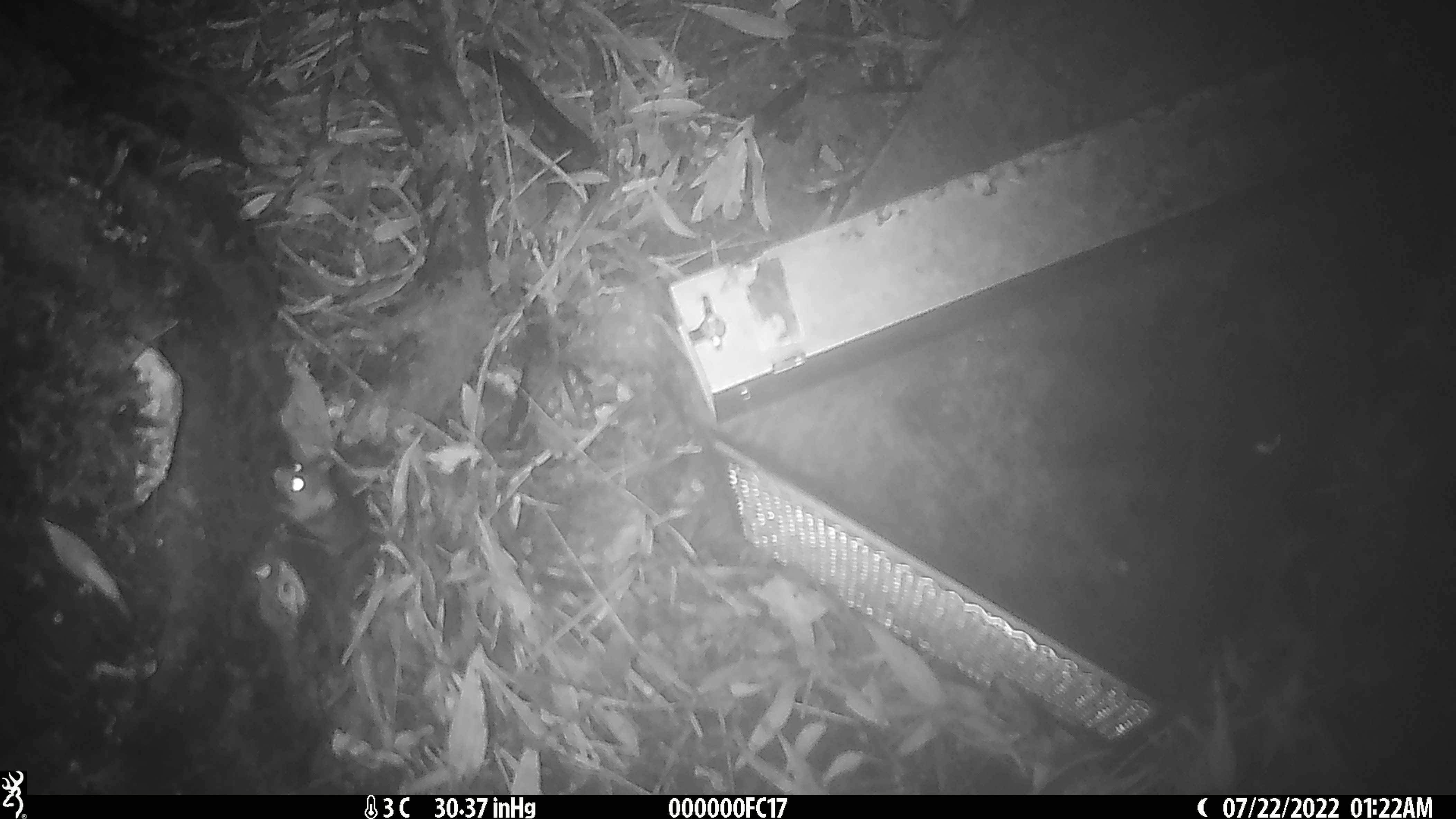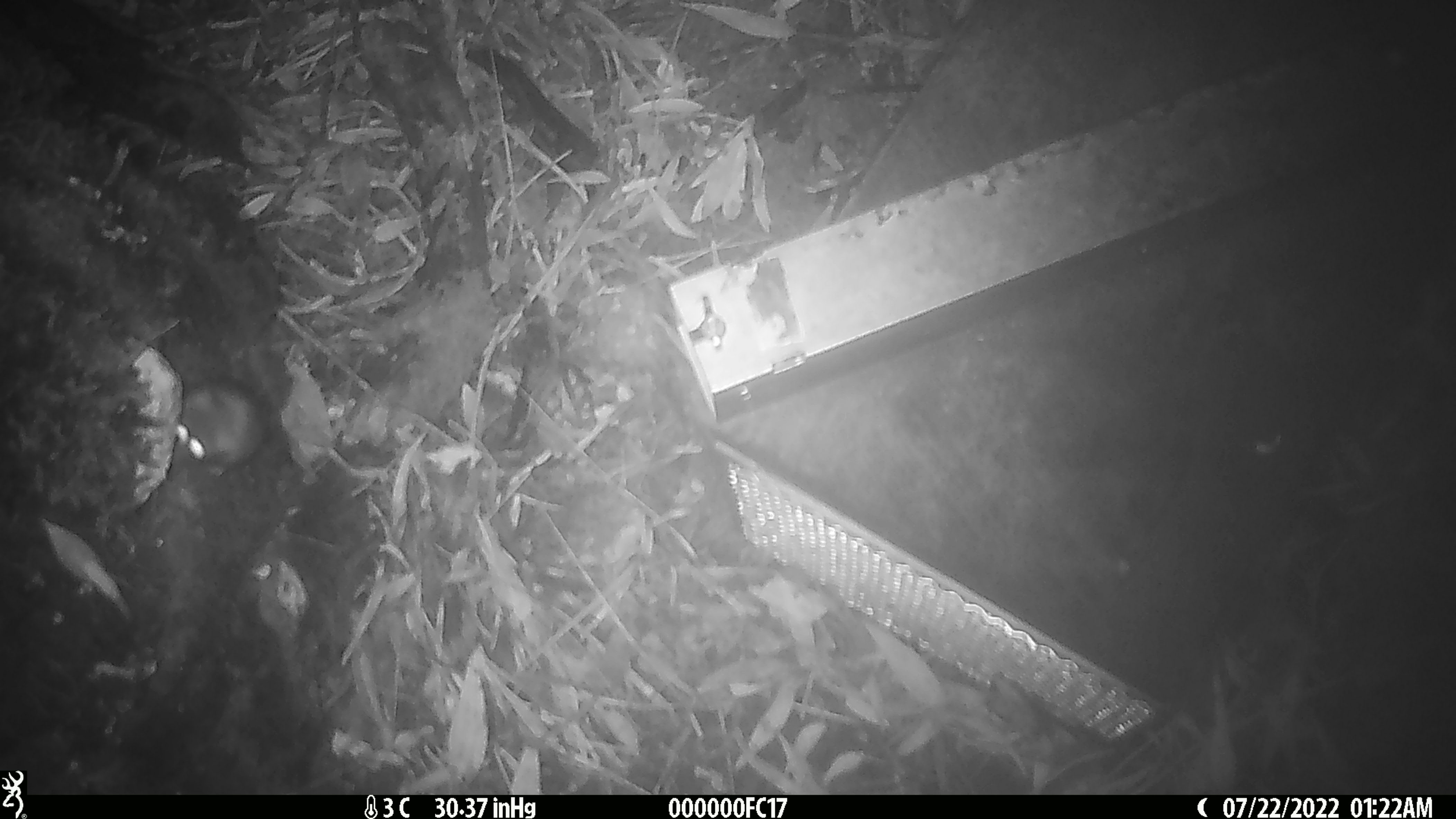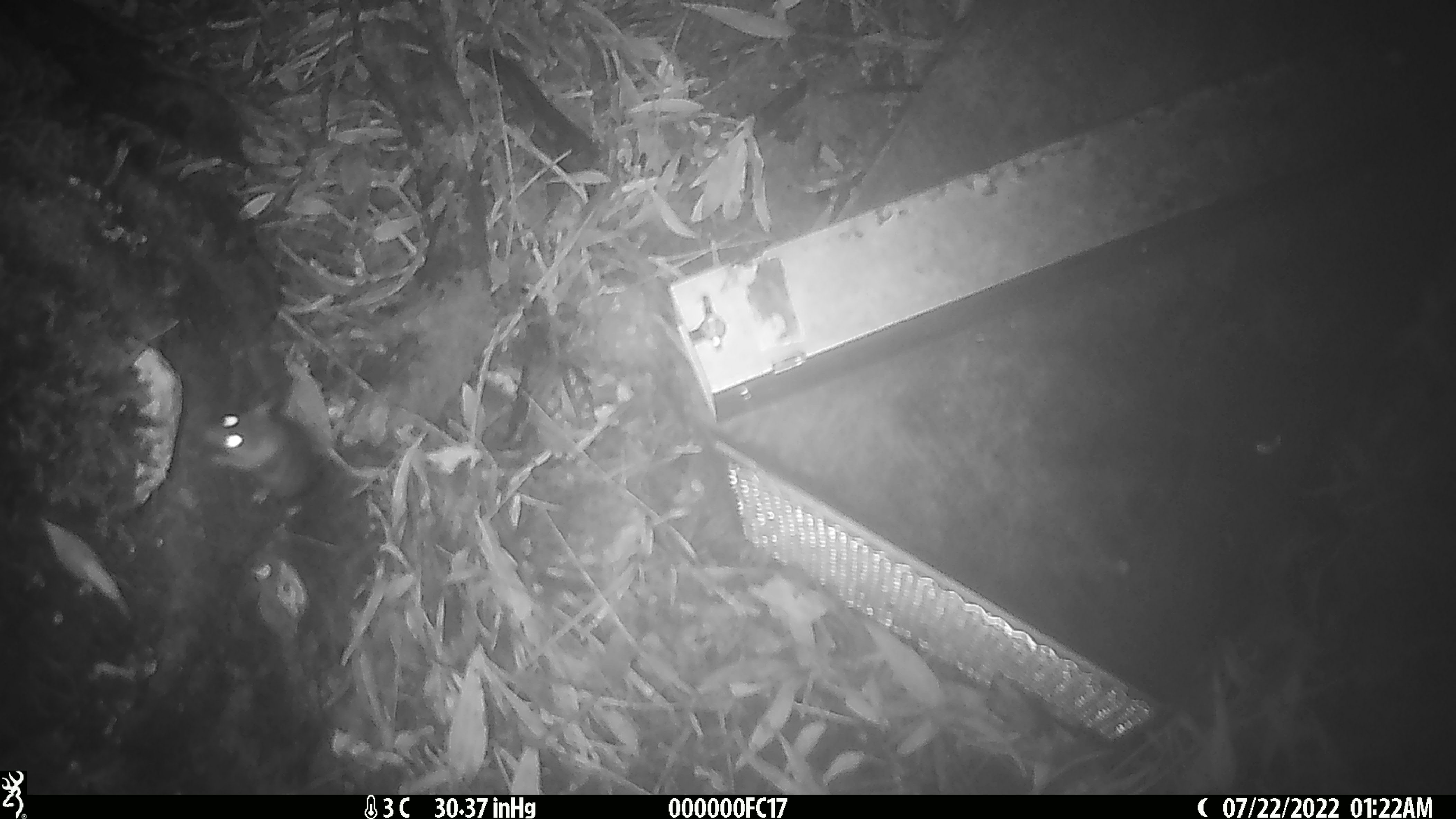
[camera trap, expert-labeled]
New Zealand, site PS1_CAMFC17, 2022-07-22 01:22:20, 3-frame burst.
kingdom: Animalia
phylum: Chordata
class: Mammalia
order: Rodentia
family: Muridae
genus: Mus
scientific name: Mus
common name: mouse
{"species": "mouse (Mus)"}